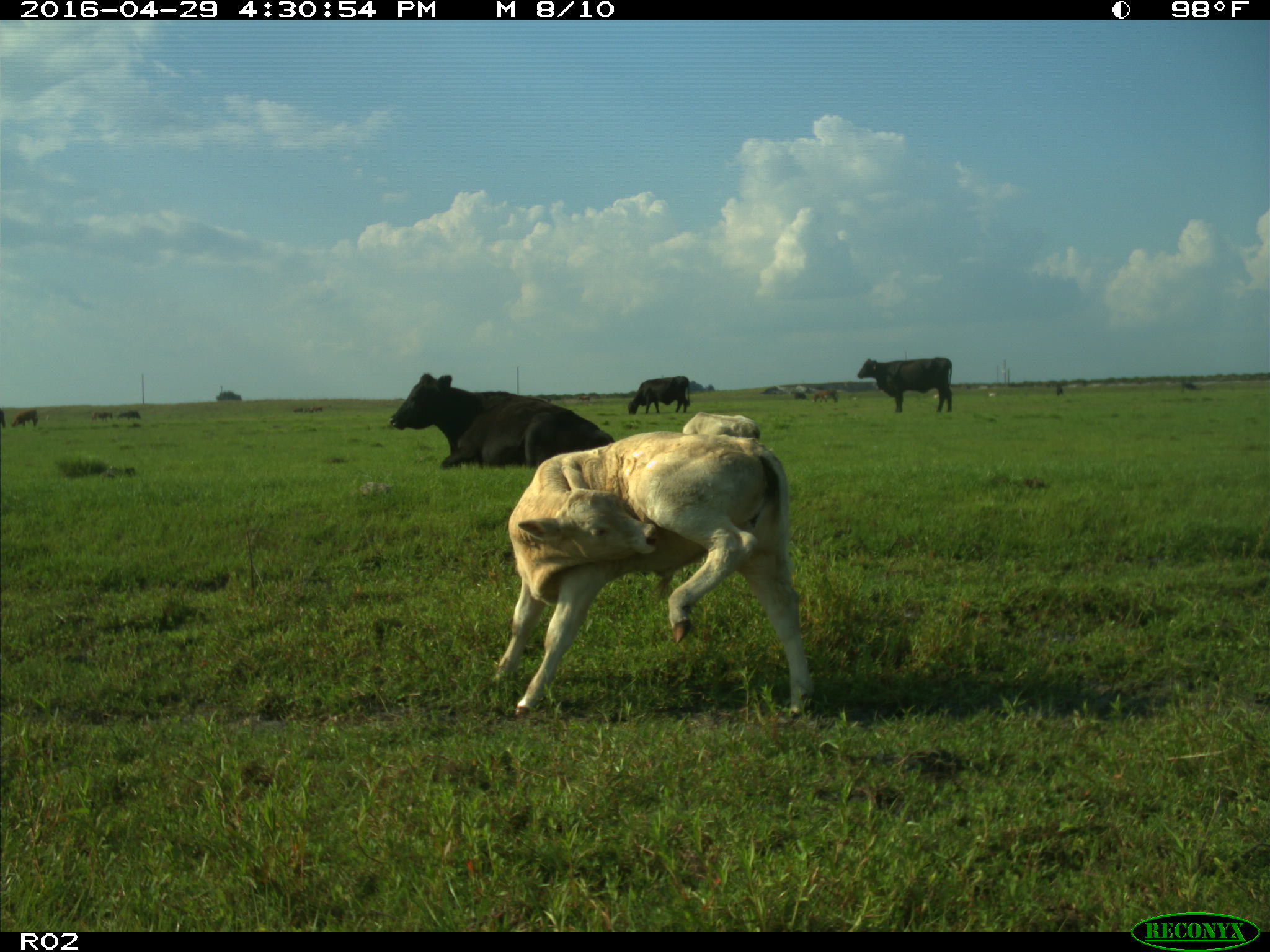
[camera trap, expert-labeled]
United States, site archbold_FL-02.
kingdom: Animalia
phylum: Chordata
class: Mammalia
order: Artiodactyla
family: Bovidae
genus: Bos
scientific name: Bos taurus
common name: domestic cow